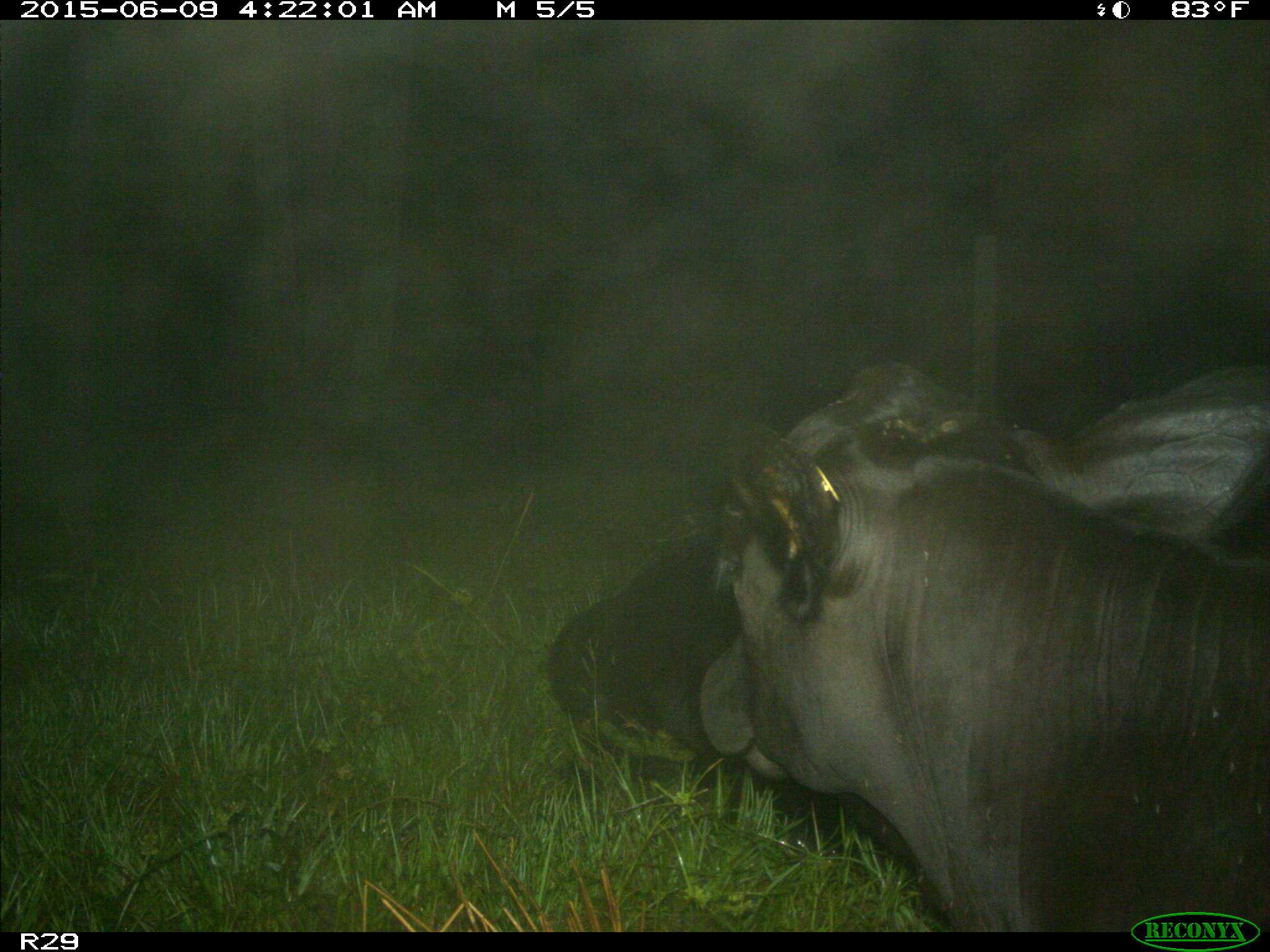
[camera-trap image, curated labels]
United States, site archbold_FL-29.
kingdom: Animalia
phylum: Chordata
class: Mammalia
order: Artiodactyla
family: Bovidae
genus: Bos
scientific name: Bos taurus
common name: domestic cow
Bos taurus (domestic cow).